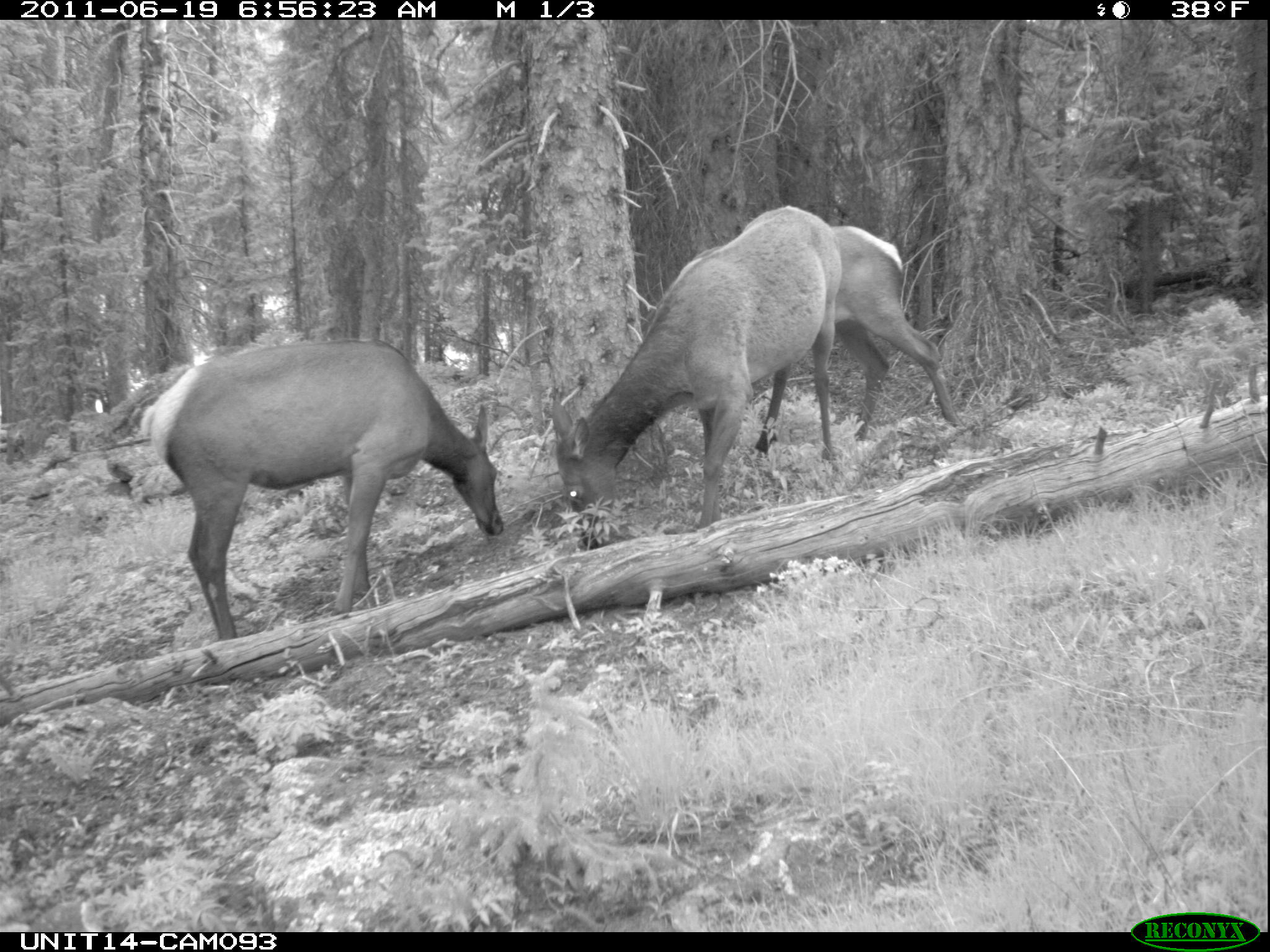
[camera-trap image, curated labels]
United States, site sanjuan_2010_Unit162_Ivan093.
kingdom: Animalia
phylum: Chordata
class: Mammalia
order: Artiodactyla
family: Cervidae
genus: Cervus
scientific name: Cervus elaphus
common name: red deer